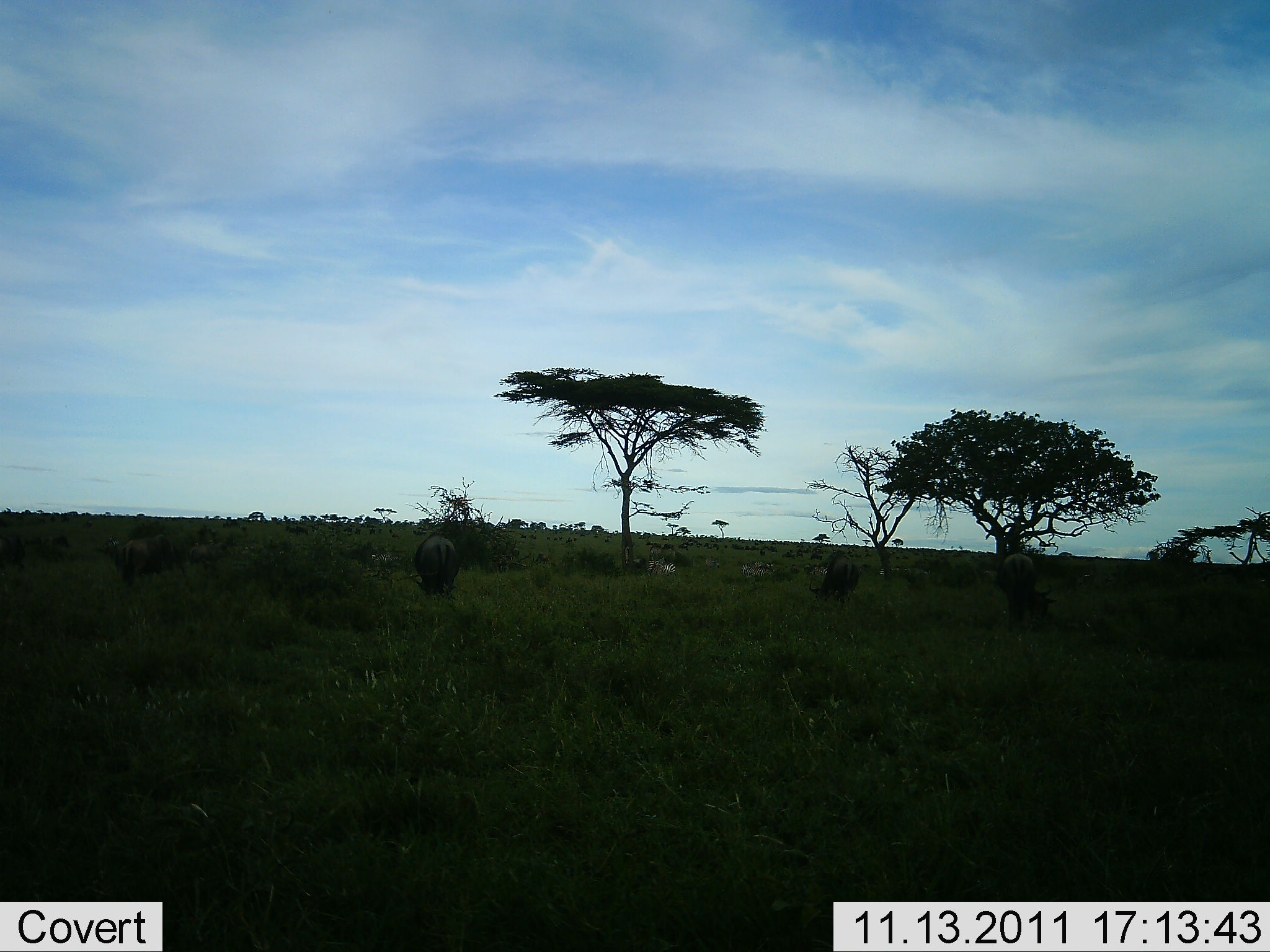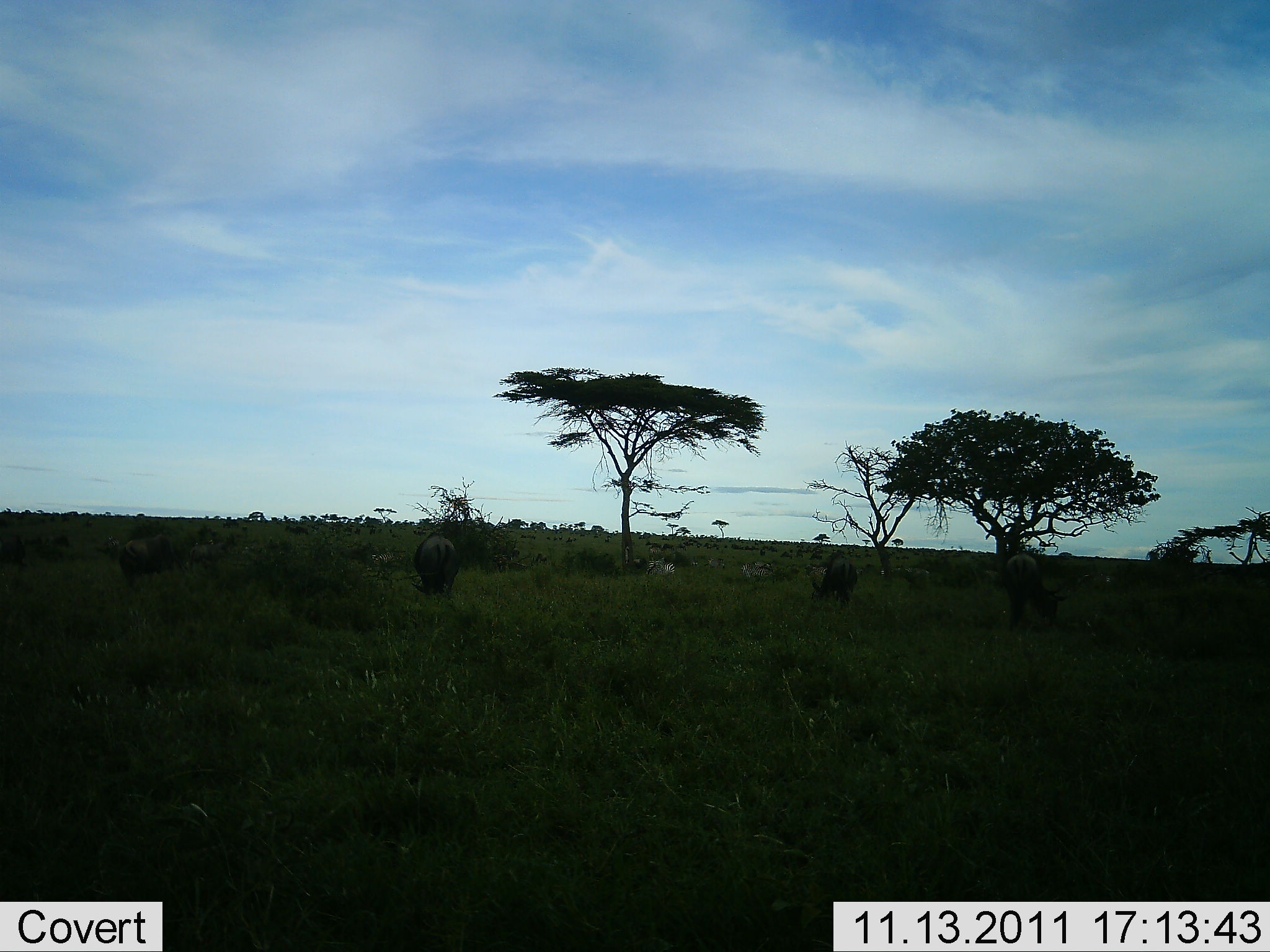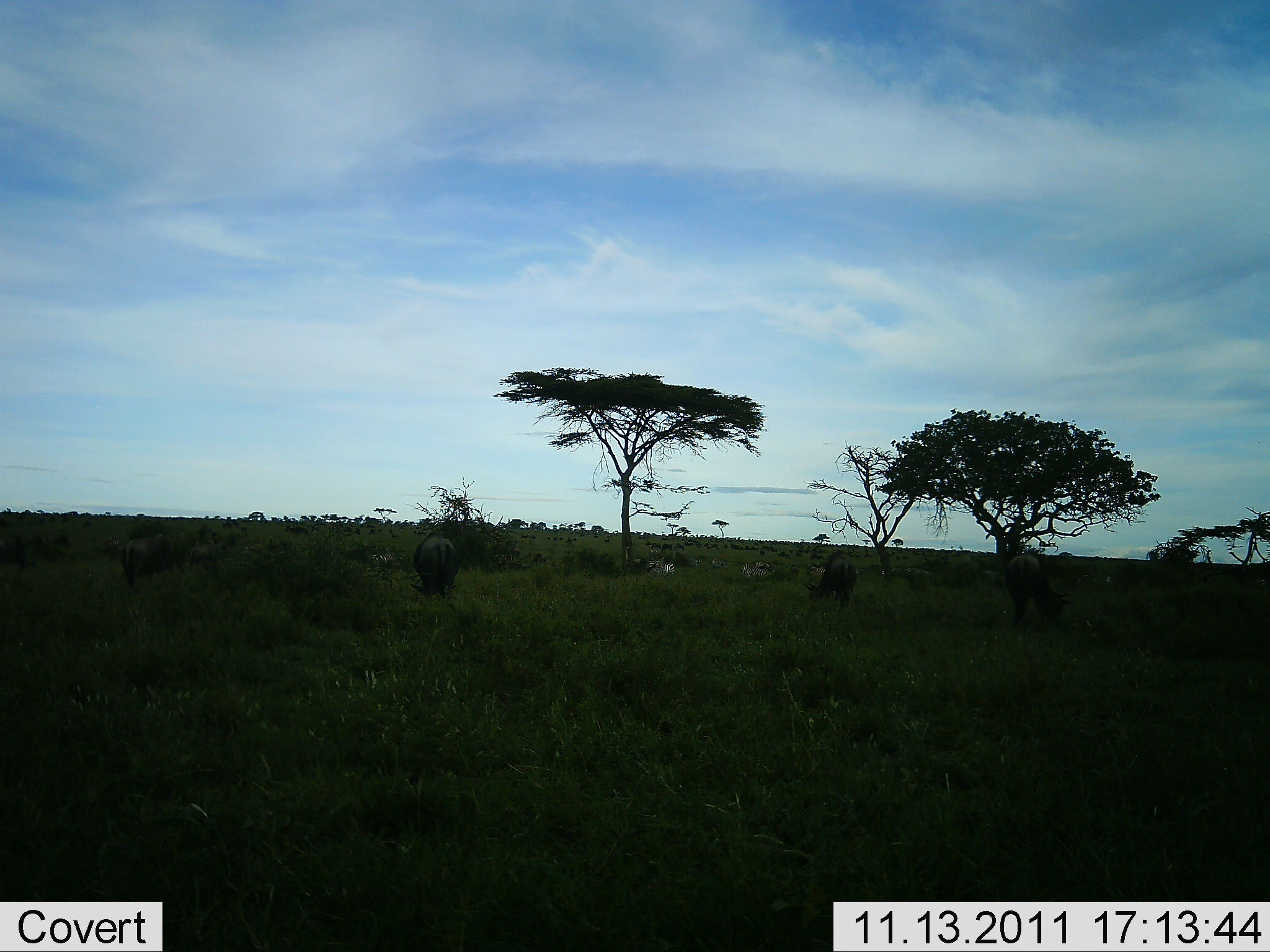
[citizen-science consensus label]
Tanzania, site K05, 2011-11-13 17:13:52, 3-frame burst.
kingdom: Animalia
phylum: Chordata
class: Mammalia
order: Artiodactyla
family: Bovidae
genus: Connochaetes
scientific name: Connochaetes taurinus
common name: blue wildebeest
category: wildebeest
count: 4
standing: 0%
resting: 0%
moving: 11%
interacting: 0%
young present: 0%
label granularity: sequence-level